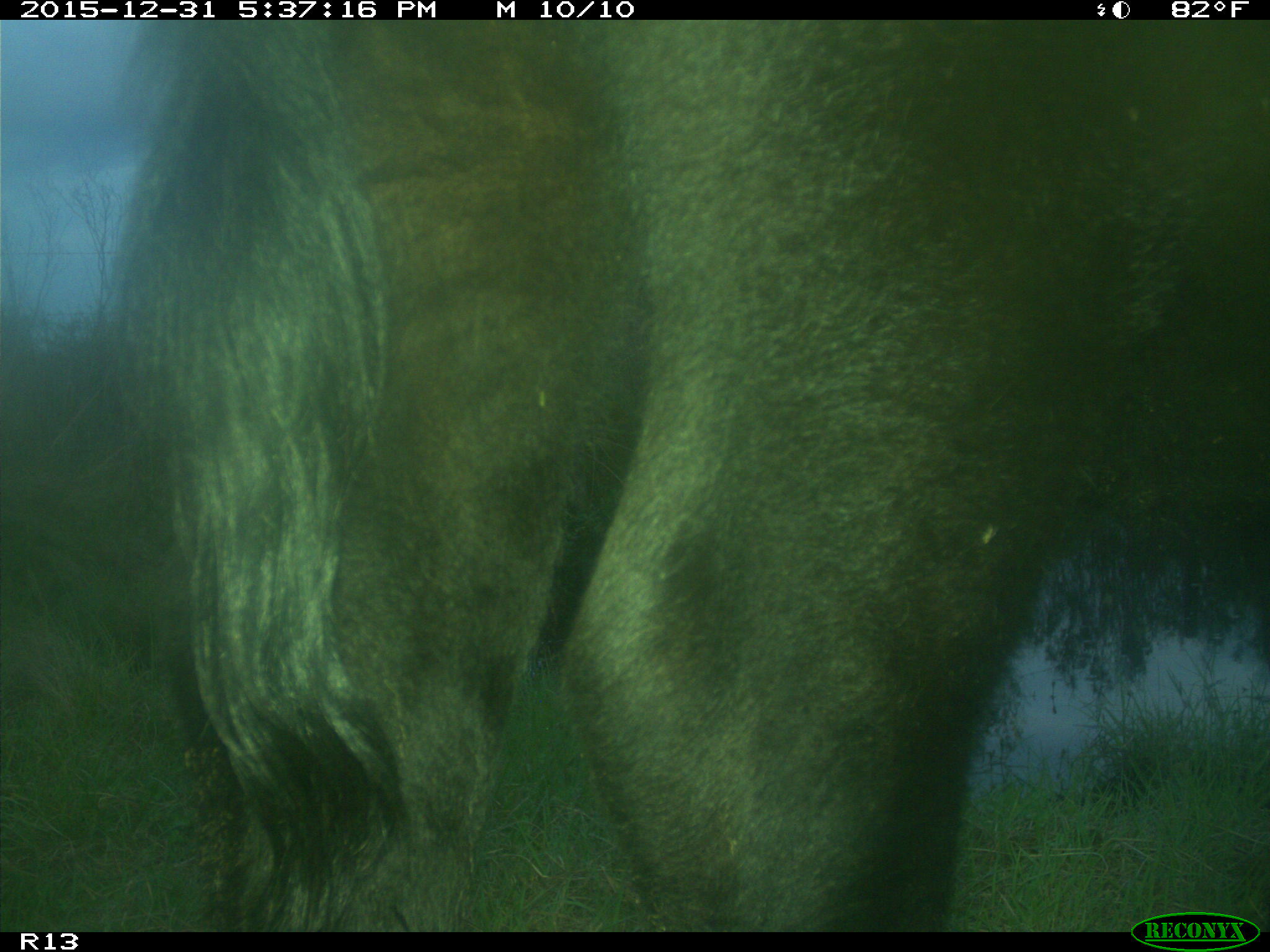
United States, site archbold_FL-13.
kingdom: Animalia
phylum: Chordata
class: Mammalia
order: Artiodactyla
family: Bovidae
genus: Bos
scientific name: Bos taurus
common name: domestic cow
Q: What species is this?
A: Bos taurus (domestic cow).